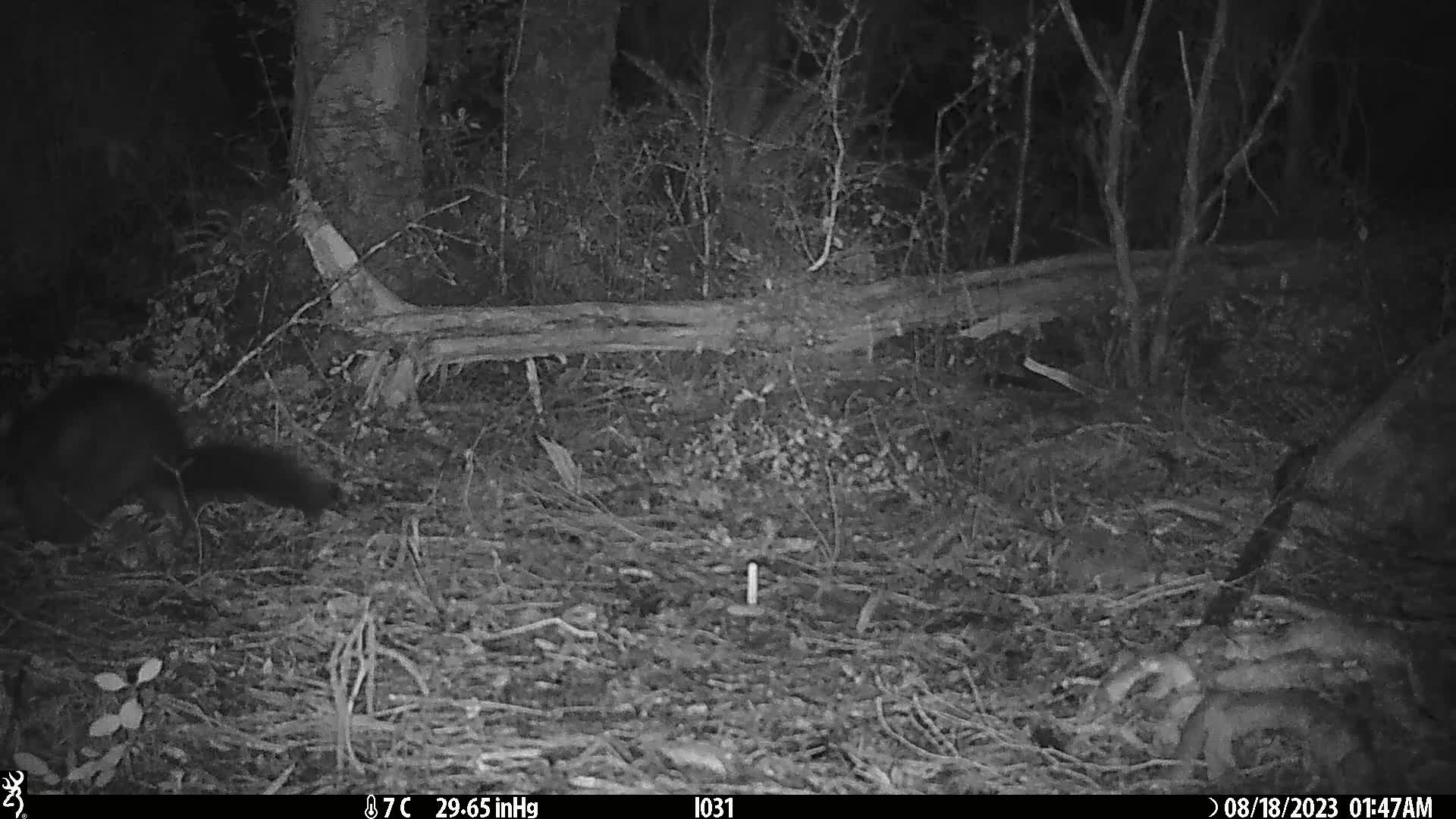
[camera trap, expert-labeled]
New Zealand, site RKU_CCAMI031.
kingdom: Animalia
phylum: Chordata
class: Mammalia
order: Diprotodontia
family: Phalangeridae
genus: Trichosurus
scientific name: Trichosurus vulpecula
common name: common brushtail possum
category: possum